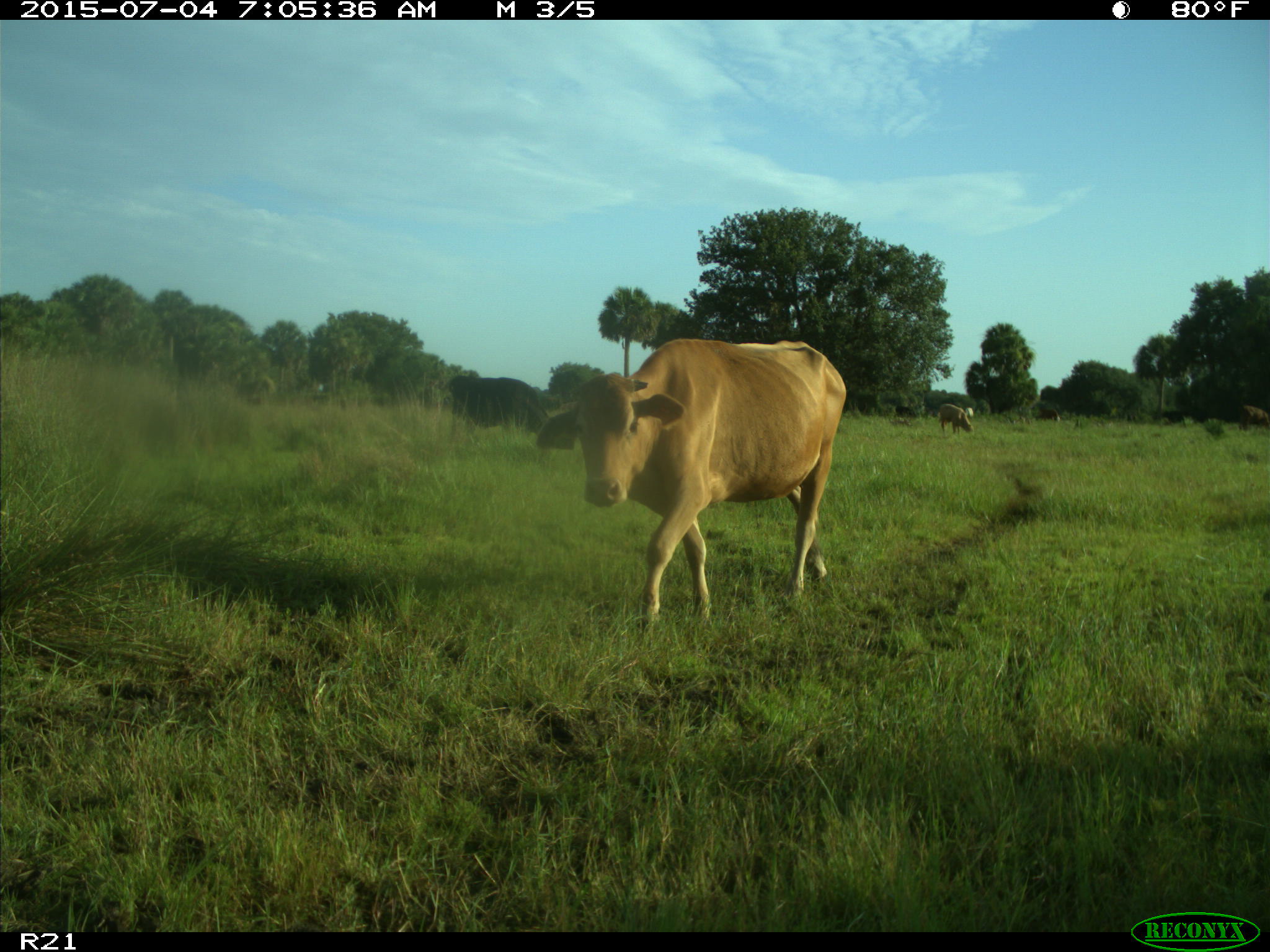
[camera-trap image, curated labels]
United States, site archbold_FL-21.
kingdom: Animalia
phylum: Chordata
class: Mammalia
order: Artiodactyla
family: Bovidae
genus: Bos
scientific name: Bos taurus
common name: domestic cow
Bos taurus (domestic cow).